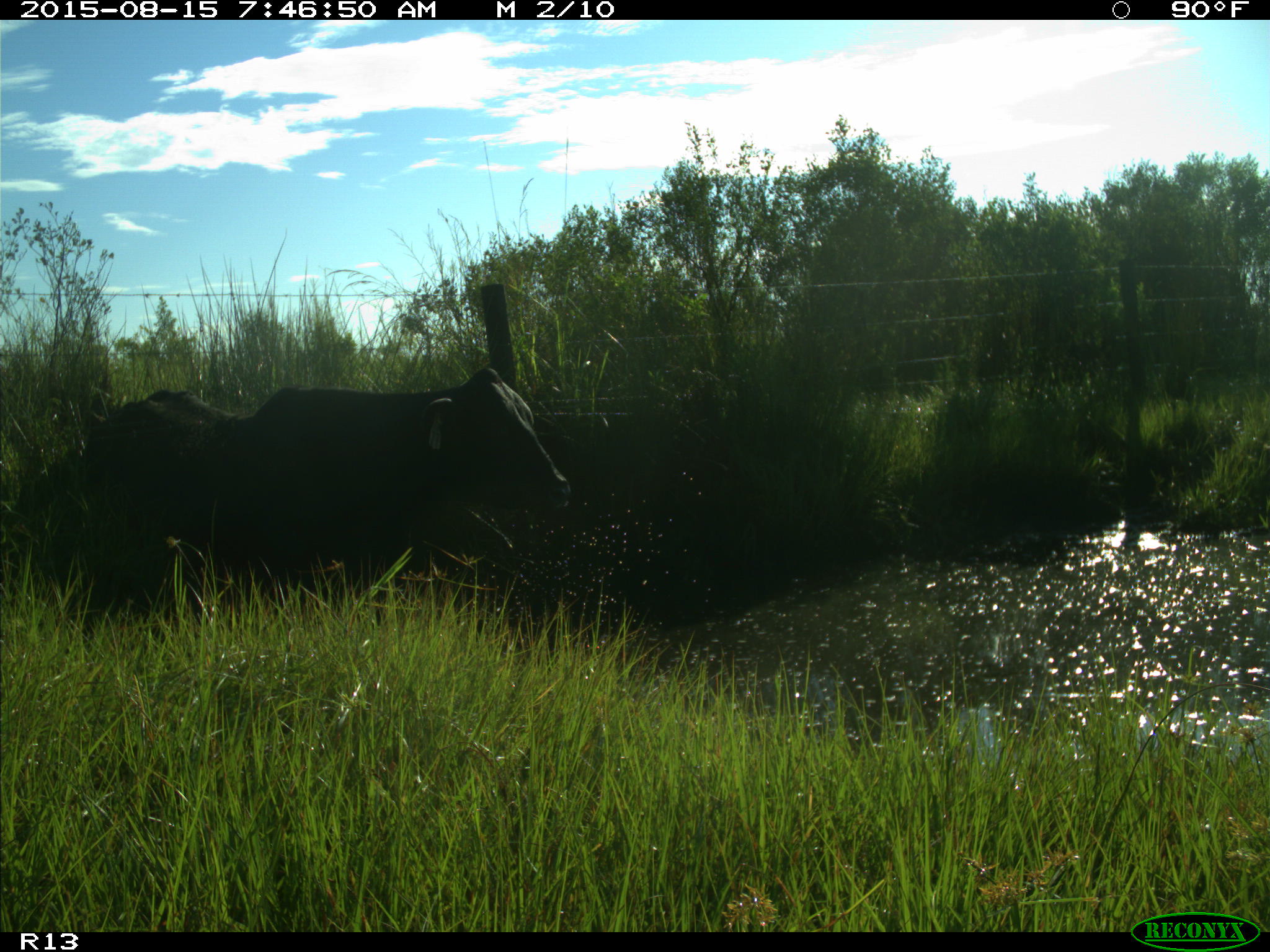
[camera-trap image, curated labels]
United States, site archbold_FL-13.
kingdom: Animalia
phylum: Chordata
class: Mammalia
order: Artiodactyla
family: Bovidae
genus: Bos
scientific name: Bos taurus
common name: domestic cow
Bos taurus (domestic cow).